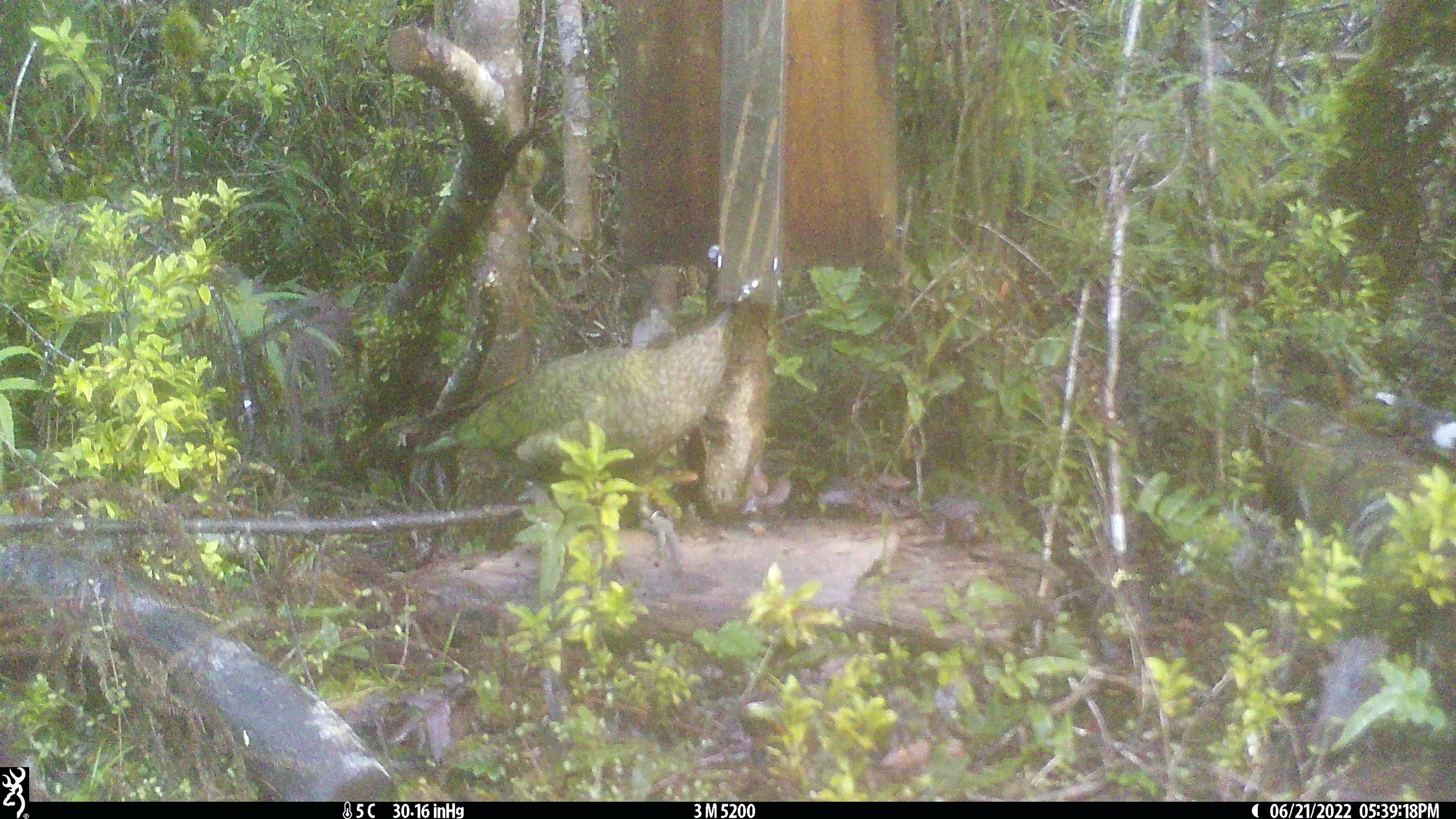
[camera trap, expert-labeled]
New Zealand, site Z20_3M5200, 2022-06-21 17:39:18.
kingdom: Animalia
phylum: Chordata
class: Aves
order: Psittaciformes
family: Strigopidae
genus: Nestor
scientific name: Nestor notabilis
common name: kea